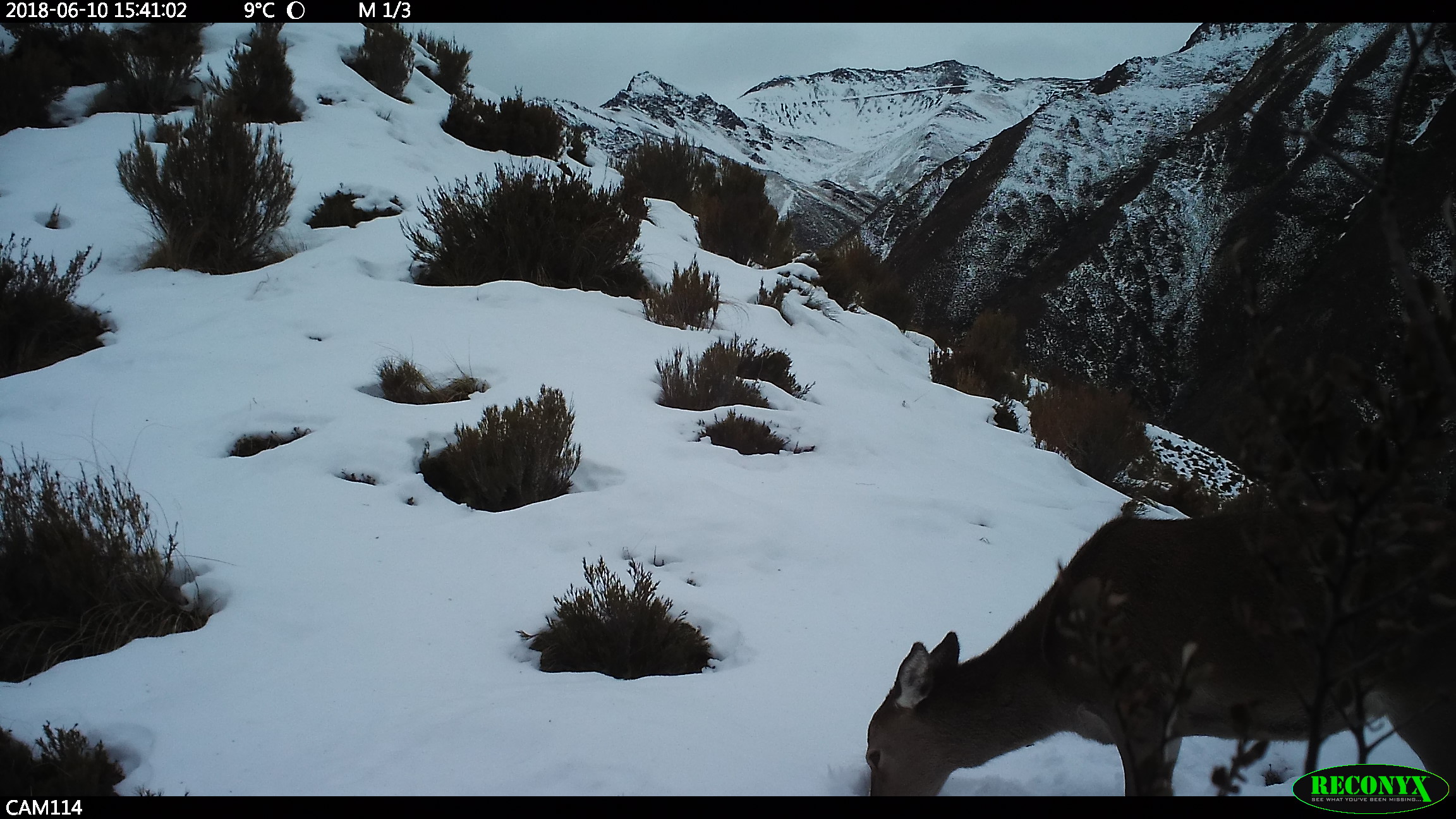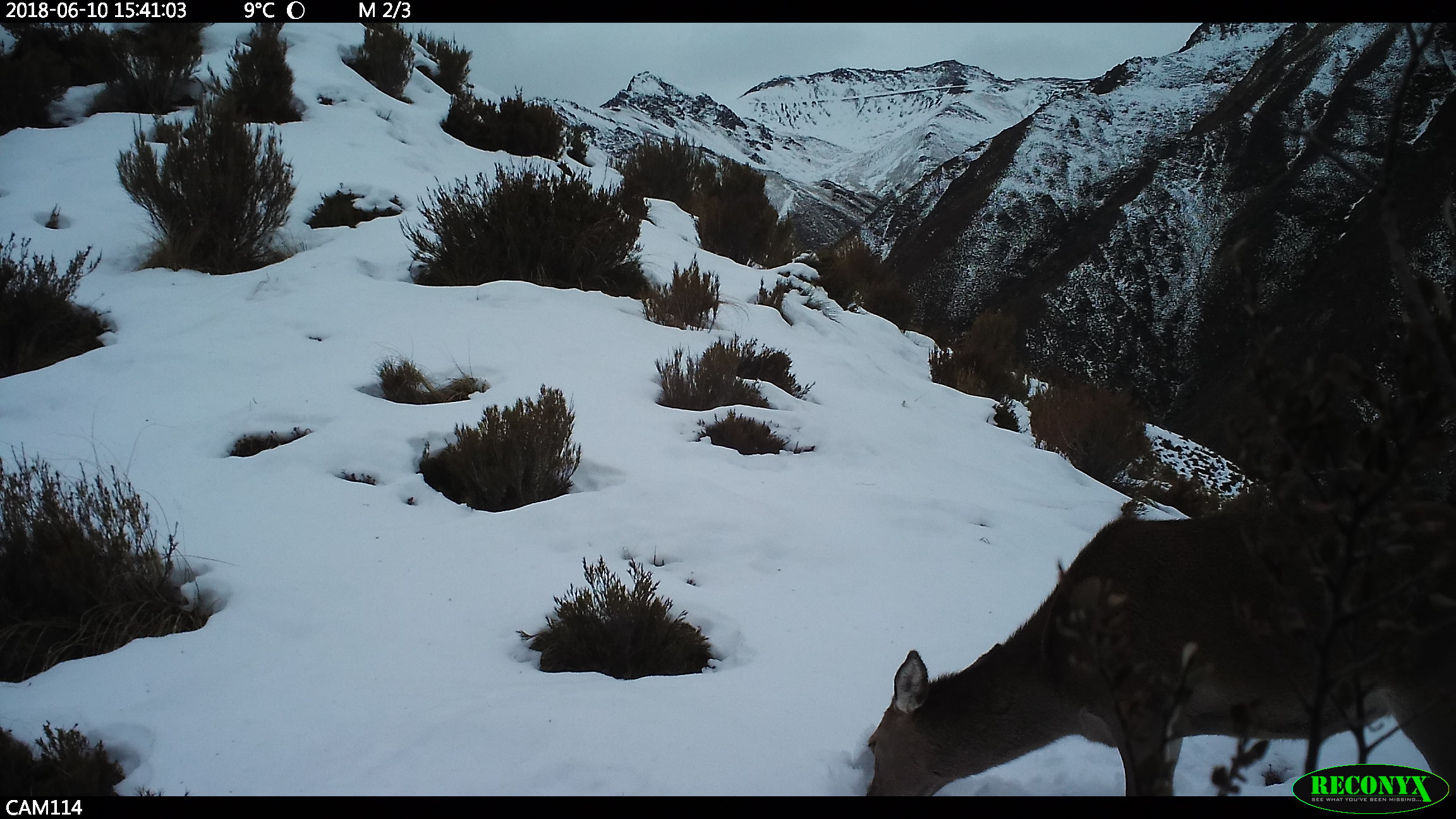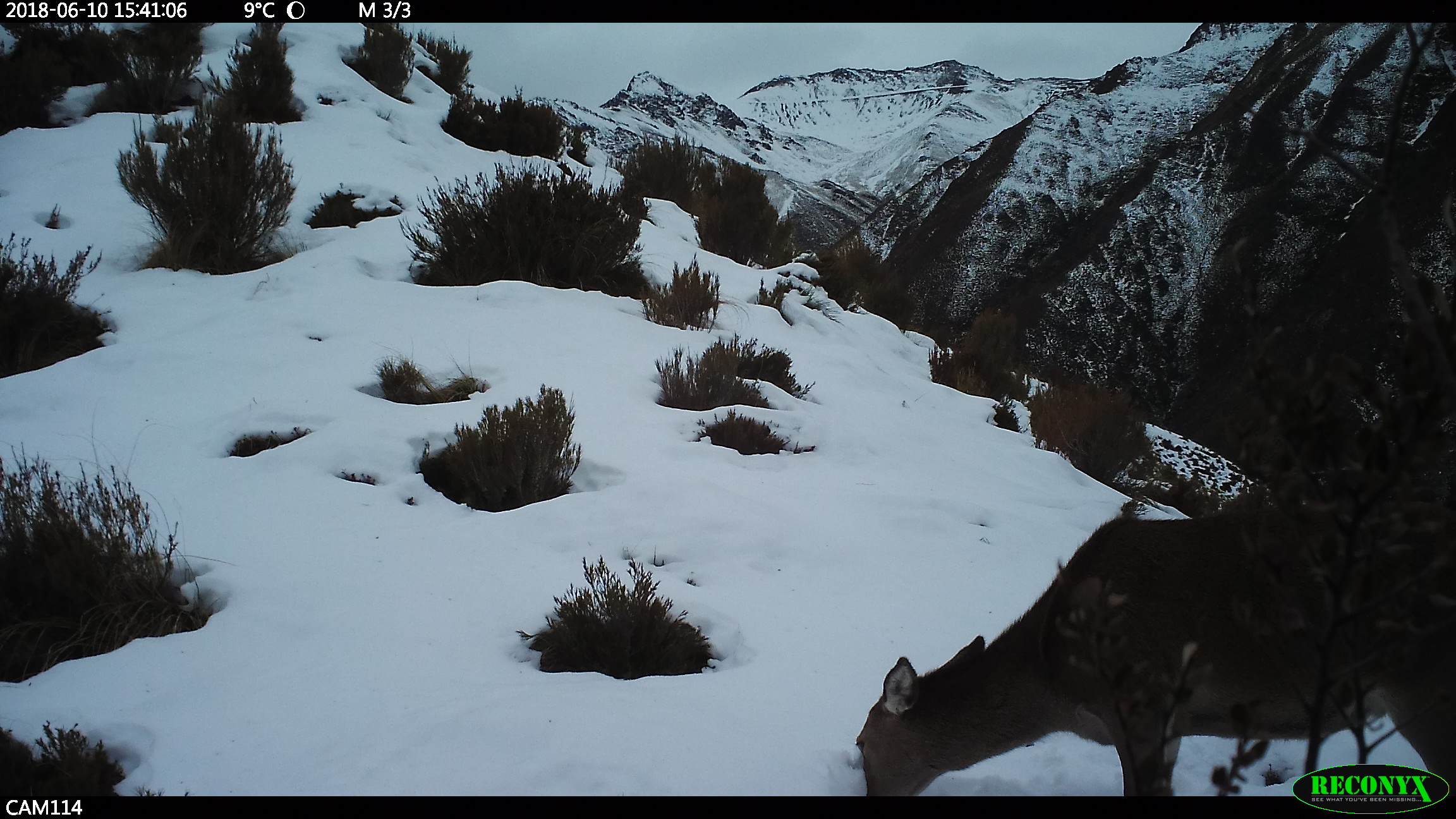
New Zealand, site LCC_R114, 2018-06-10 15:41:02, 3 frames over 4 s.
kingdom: Animalia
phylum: Chordata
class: Mammalia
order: Artiodactyla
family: Cervidae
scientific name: Cervidae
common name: deer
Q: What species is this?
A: Deer (Cervidae).